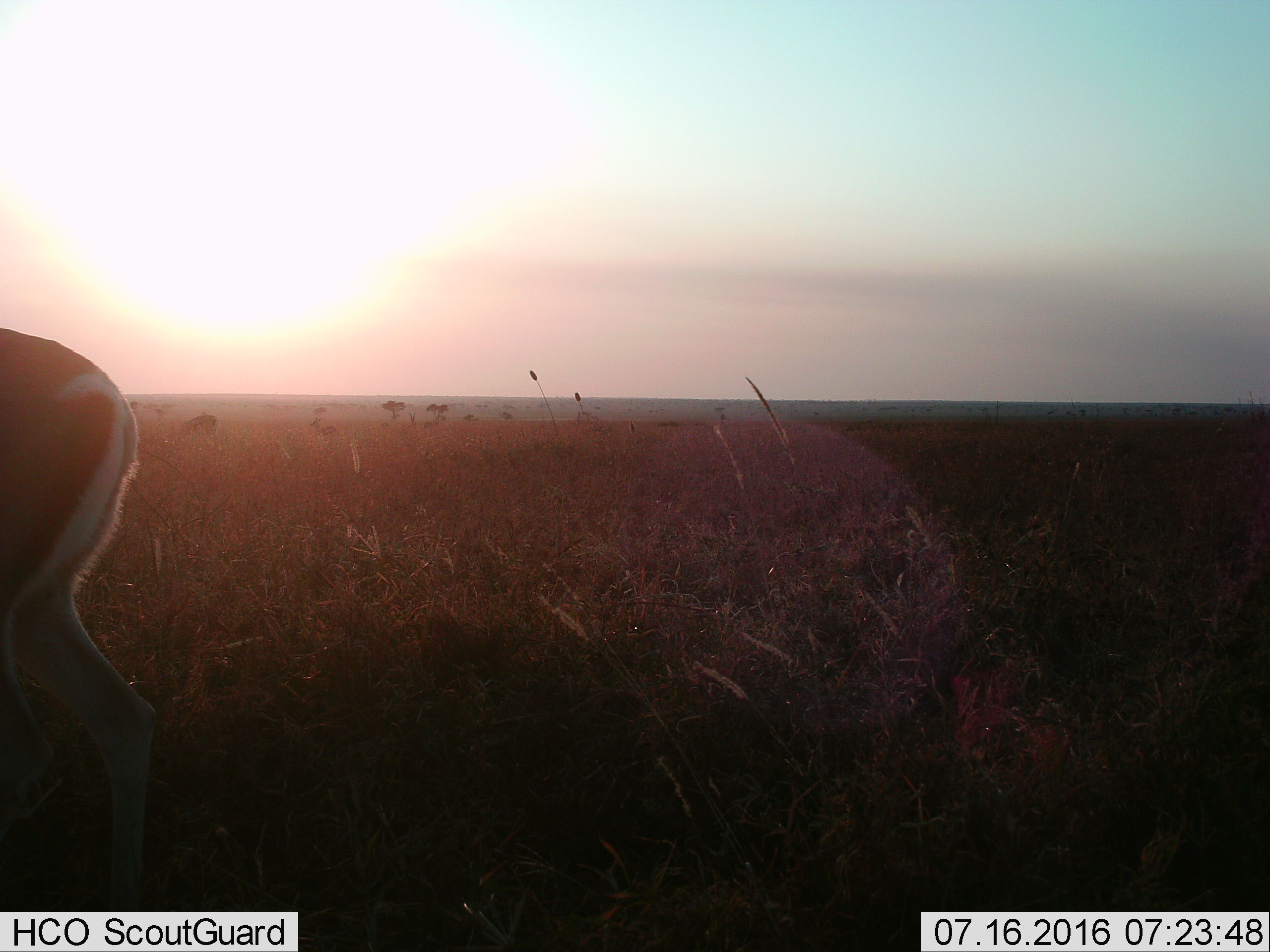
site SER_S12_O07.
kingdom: Animalia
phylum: Chordata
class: Mammalia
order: Artiodactyla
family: Bovidae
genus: Nanger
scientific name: Nanger granti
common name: grant's gazelle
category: gazellegrants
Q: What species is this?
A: Gazellegrants (grant's gazelle) (Nanger granti).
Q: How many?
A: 6.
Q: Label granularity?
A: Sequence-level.